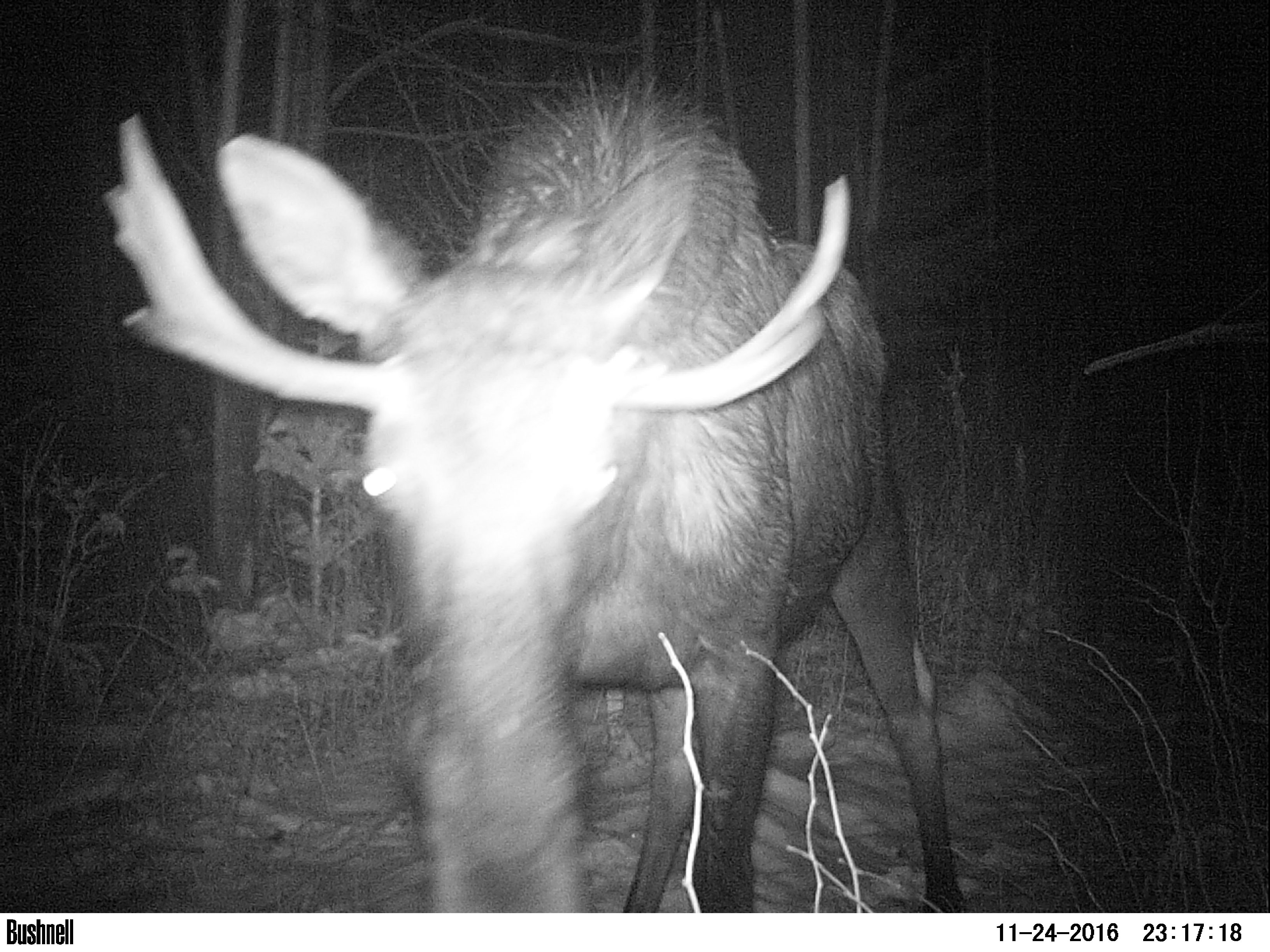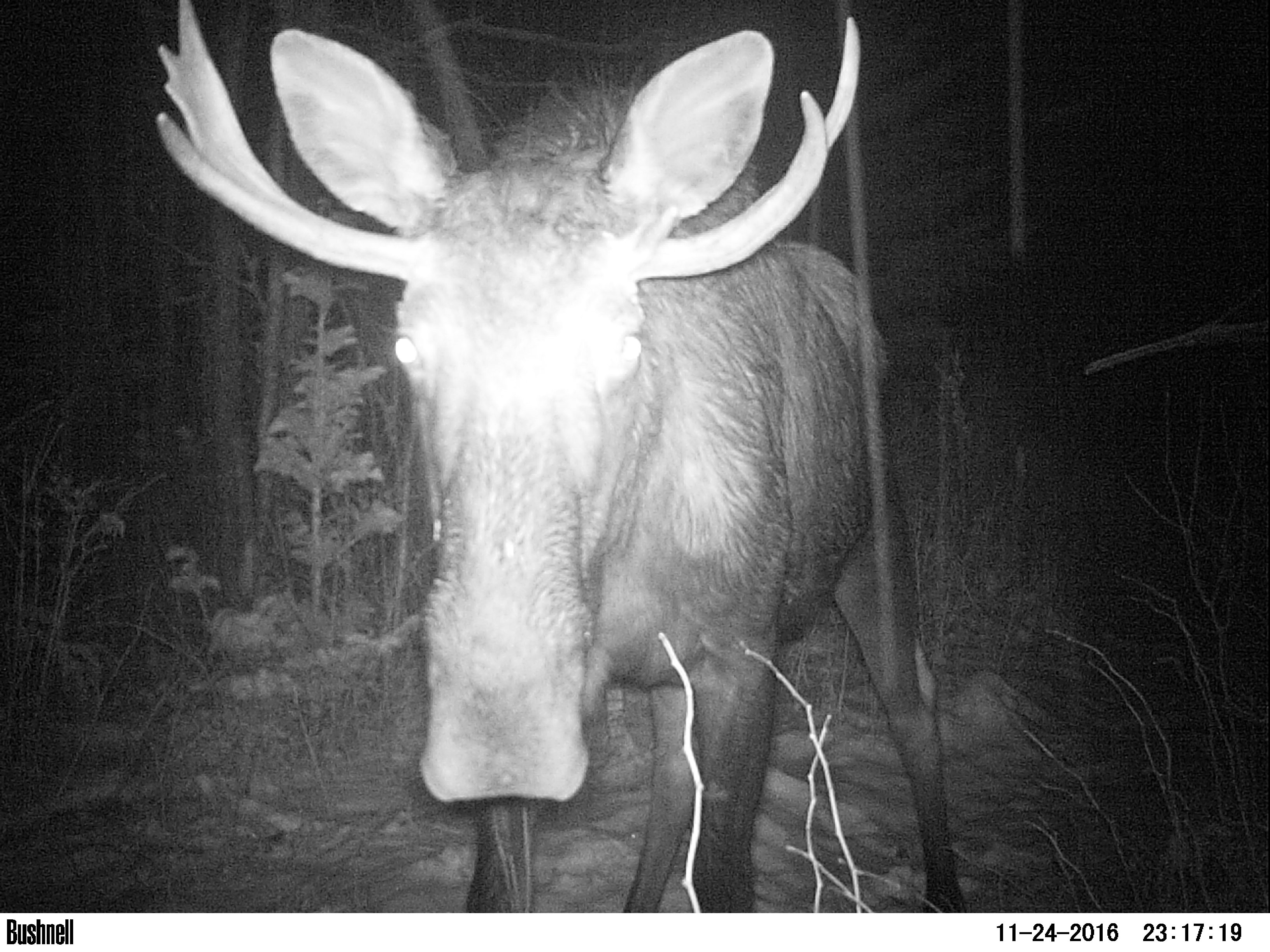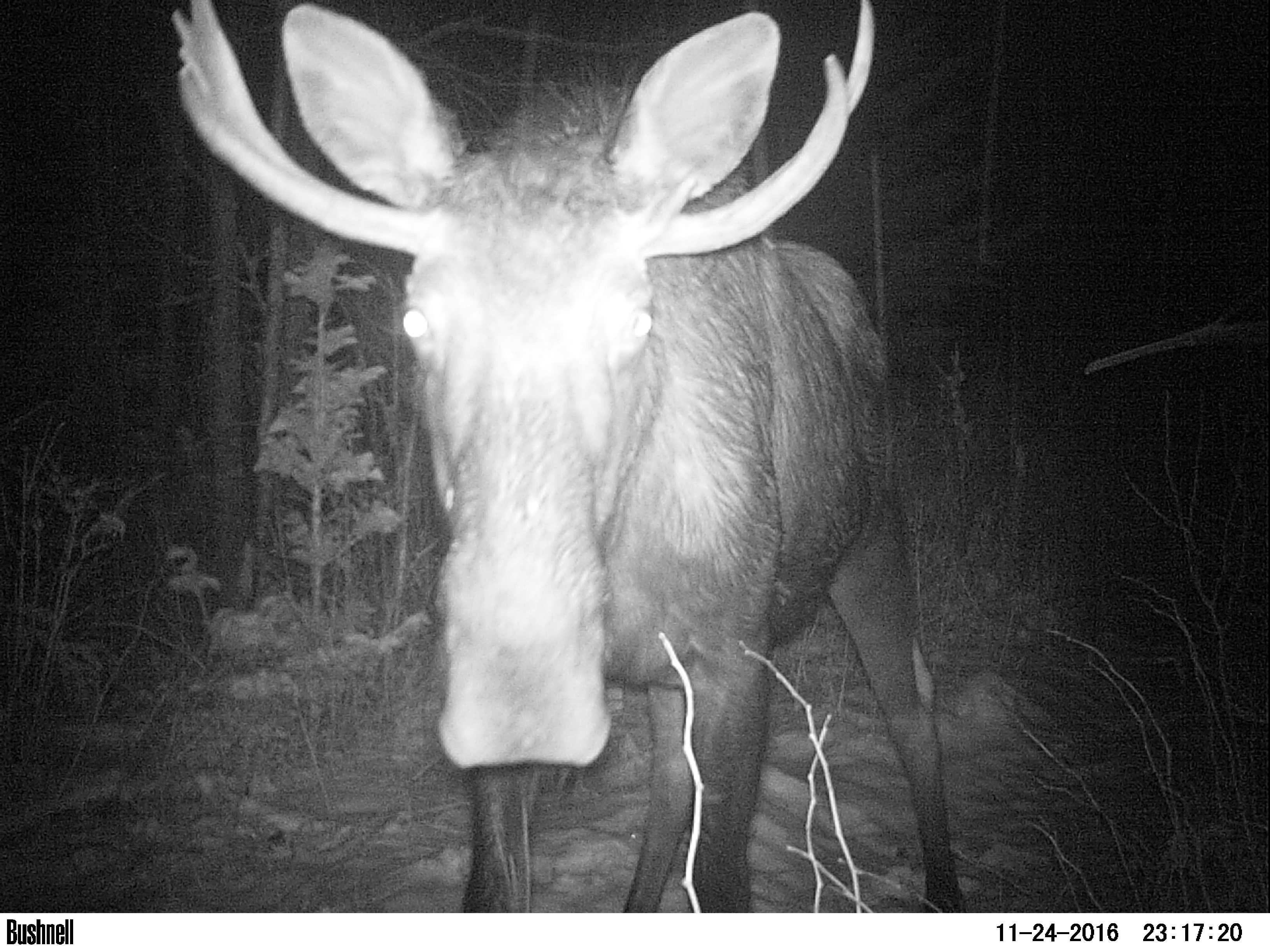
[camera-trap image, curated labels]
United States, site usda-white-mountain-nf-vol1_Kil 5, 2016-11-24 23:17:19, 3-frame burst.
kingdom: Animalia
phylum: Chordata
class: Mammalia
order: Artiodactyla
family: Cervidae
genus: Alces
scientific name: Alces alces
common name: moose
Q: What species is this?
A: Moose (Alces alces).